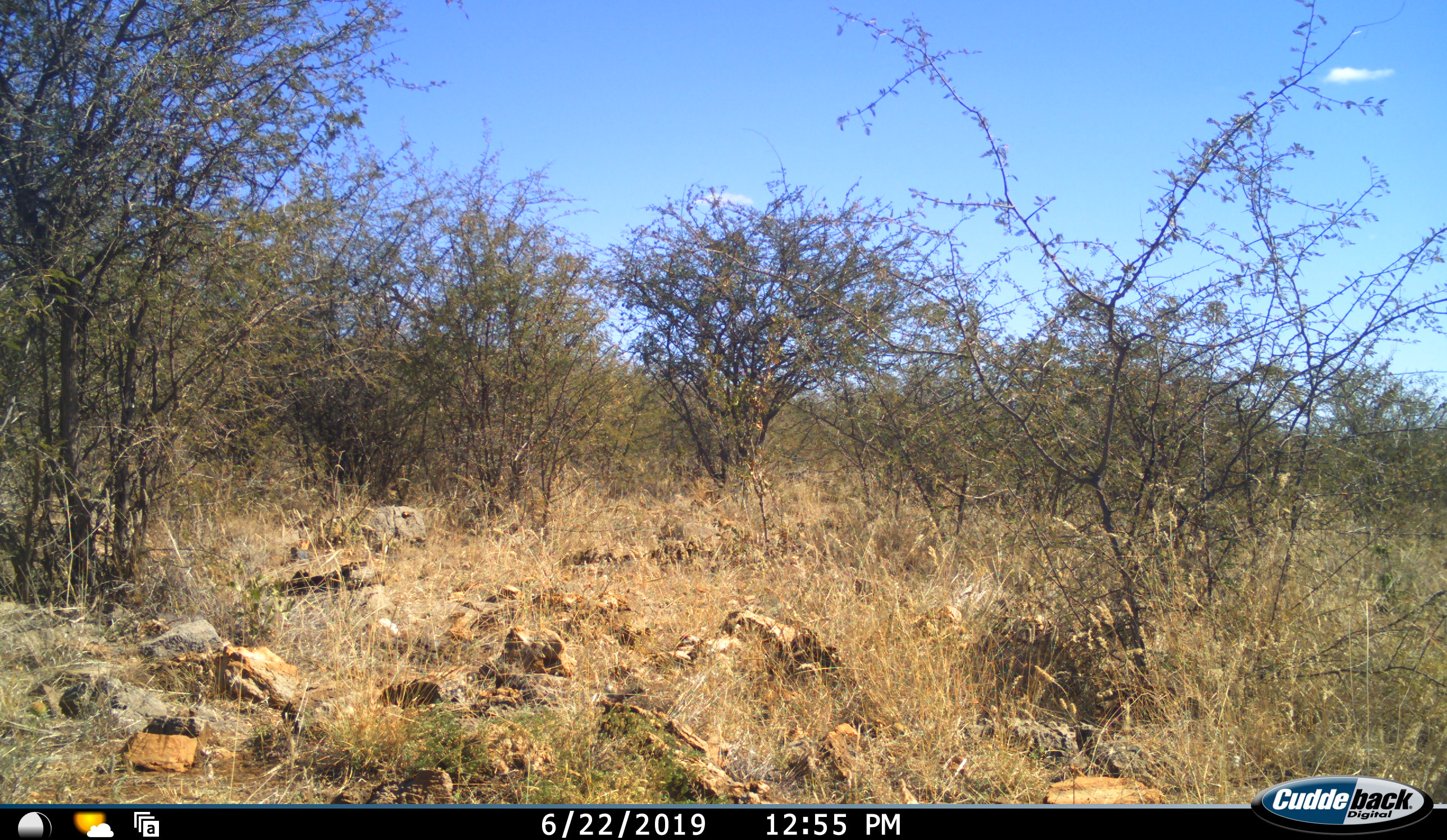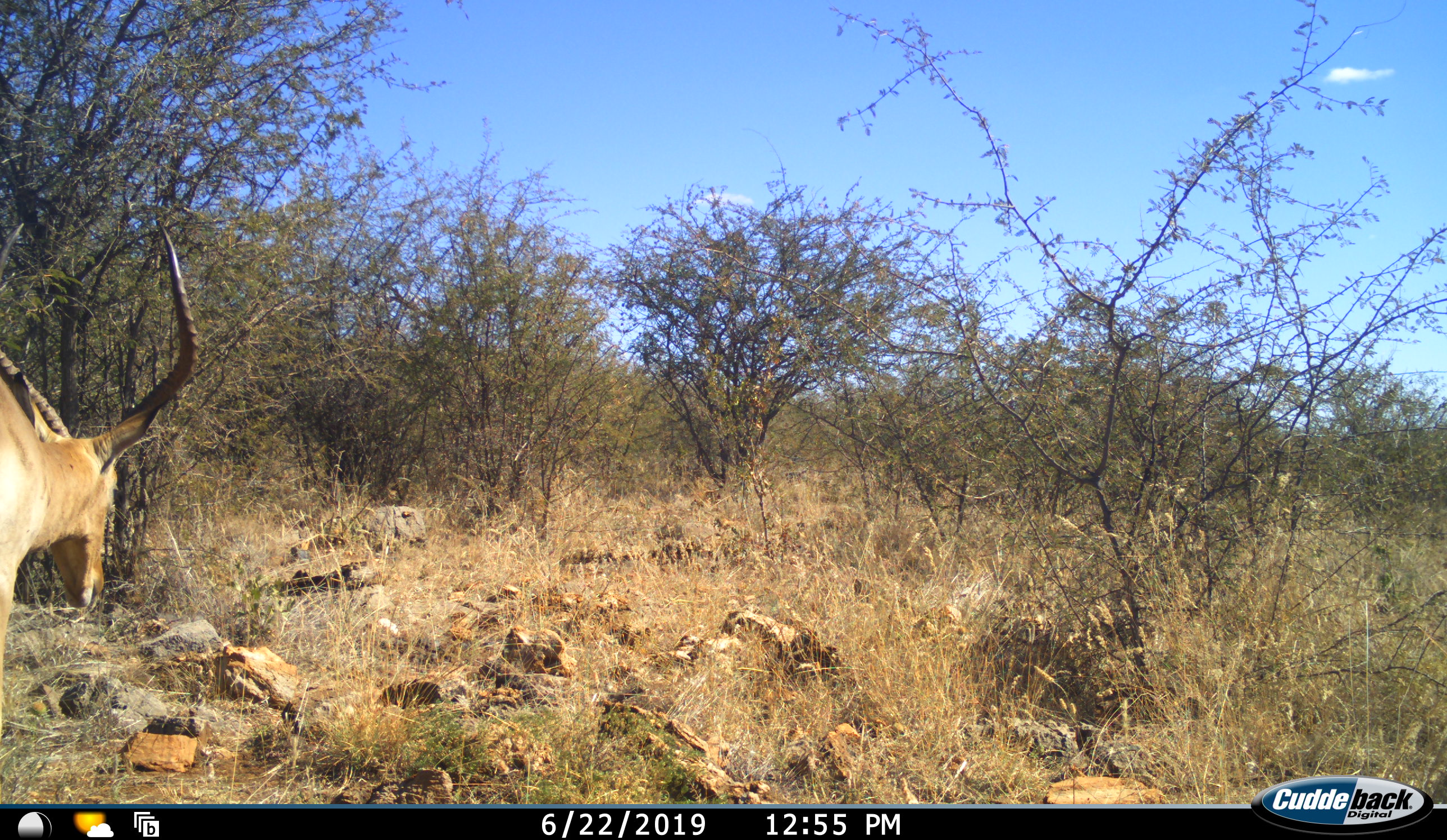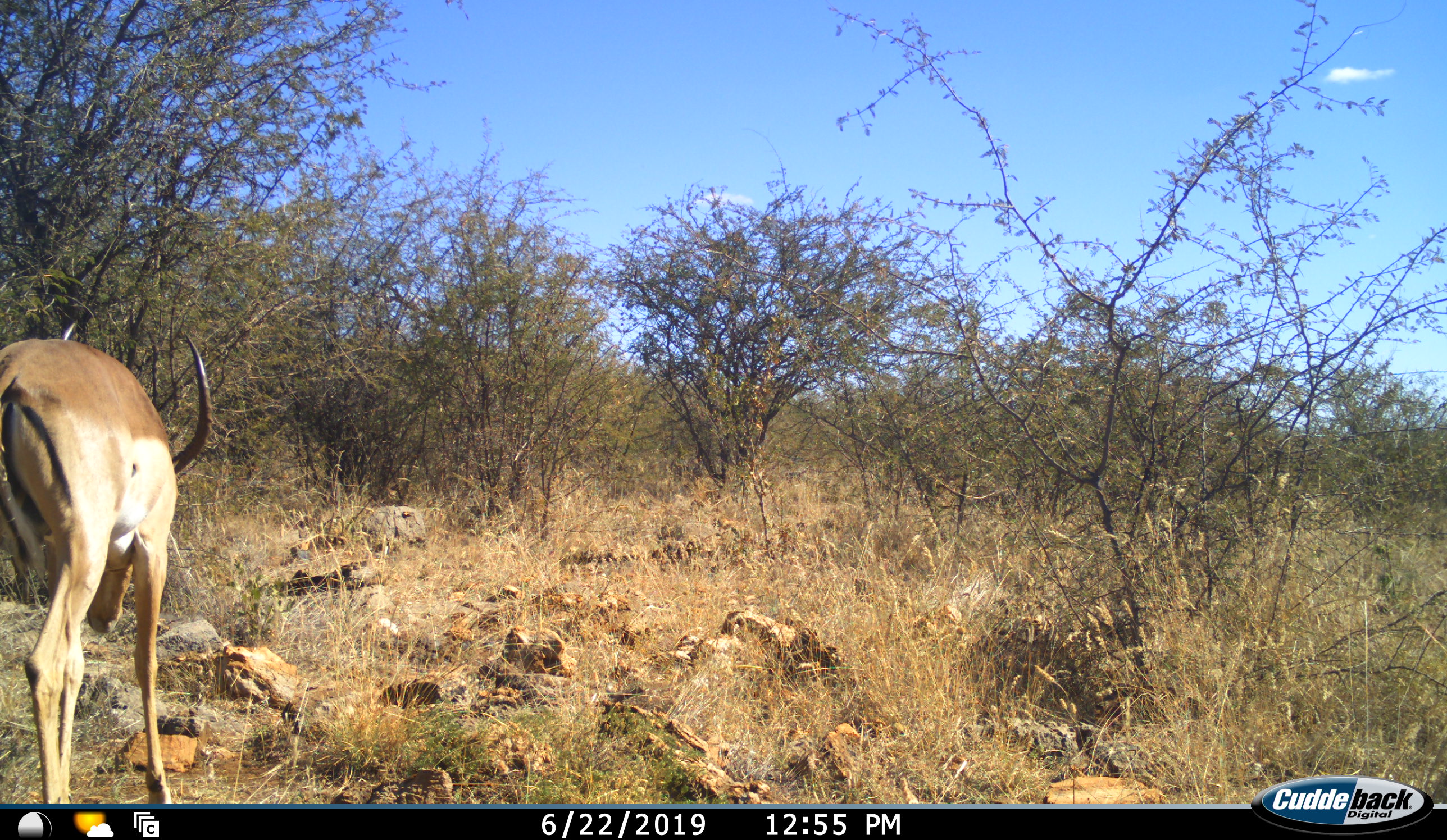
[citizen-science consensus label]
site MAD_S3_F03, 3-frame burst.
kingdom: Animalia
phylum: Chordata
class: Mammalia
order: Artiodactyla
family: Bovidae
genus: Aepyceros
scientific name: Aepyceros melampus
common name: impala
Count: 1.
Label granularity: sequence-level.